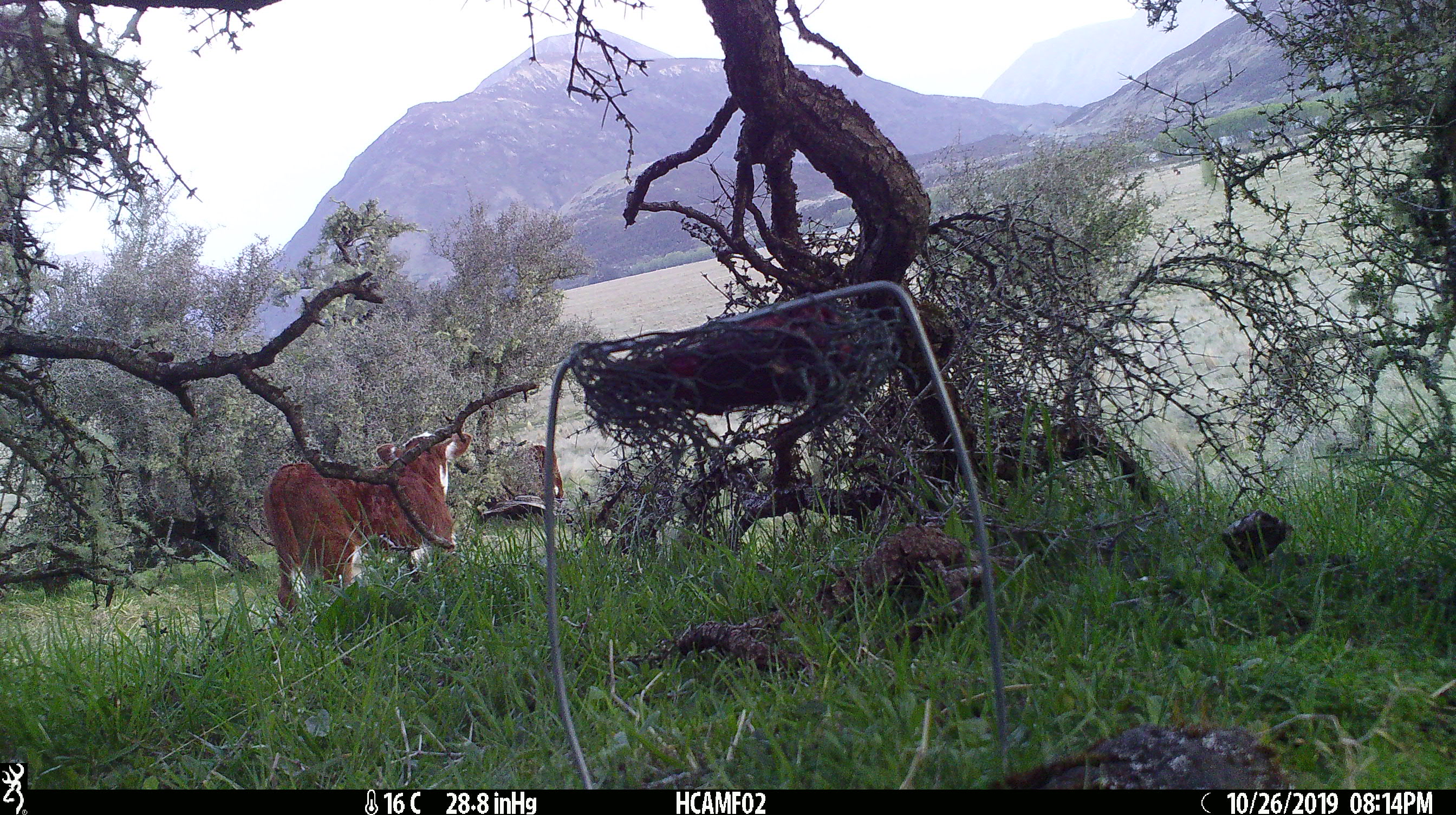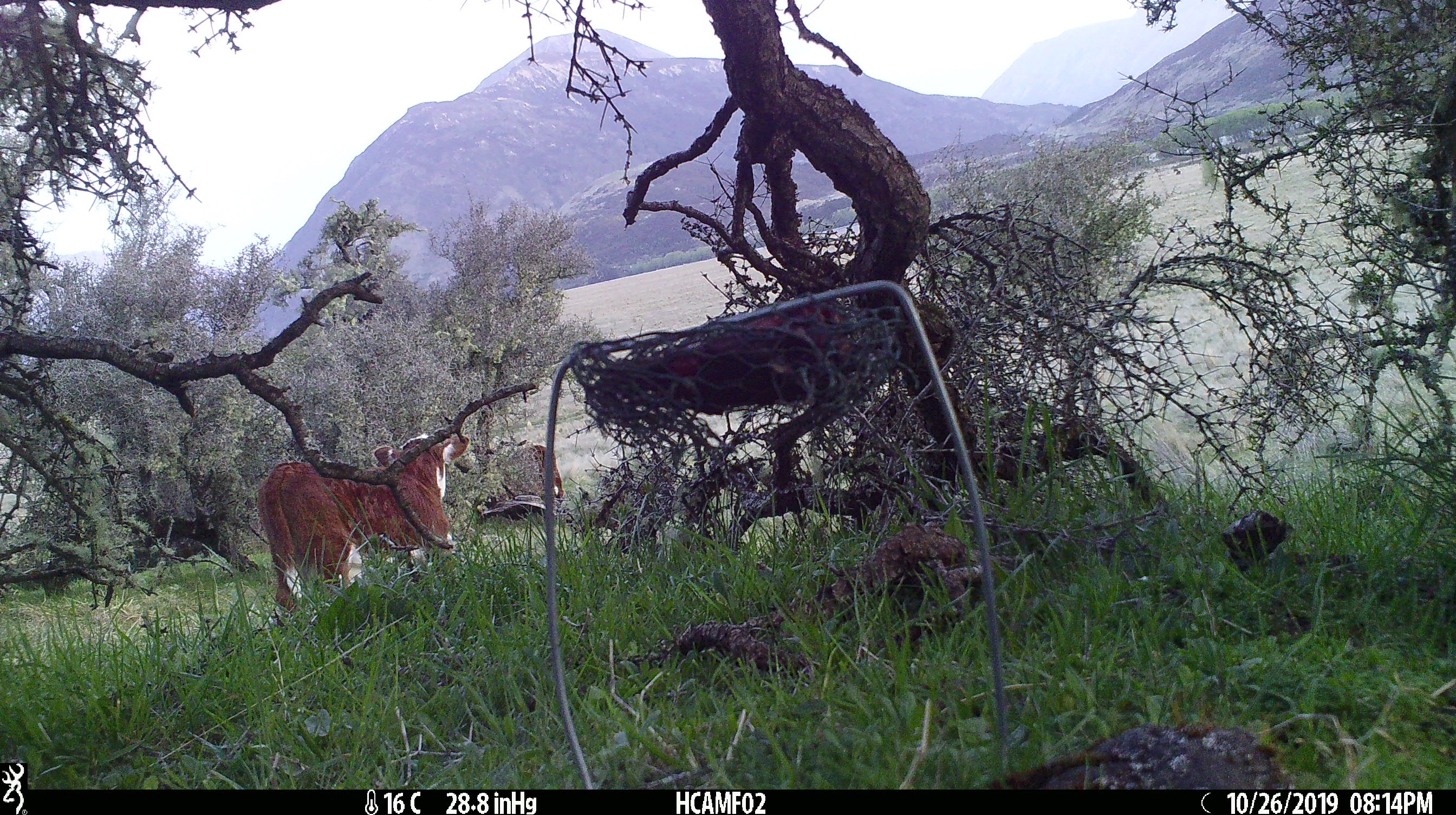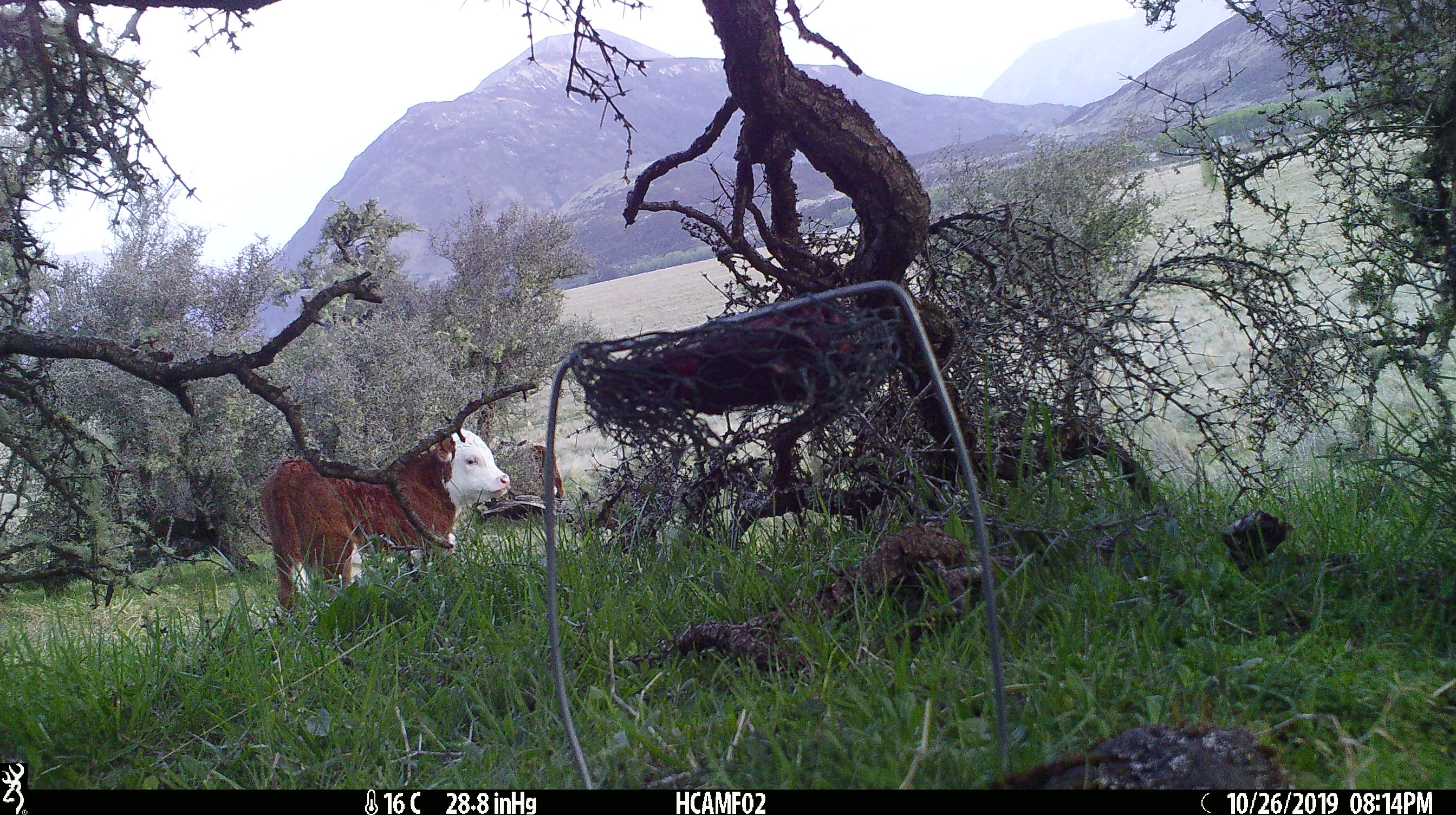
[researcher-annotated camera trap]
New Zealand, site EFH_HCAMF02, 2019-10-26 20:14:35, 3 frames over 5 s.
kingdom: Animalia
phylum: Chordata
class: Mammalia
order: Artiodactyla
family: Bovidae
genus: Bos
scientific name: Bos taurus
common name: domestic cow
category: cow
Cow (domestic cow) (Bos taurus).